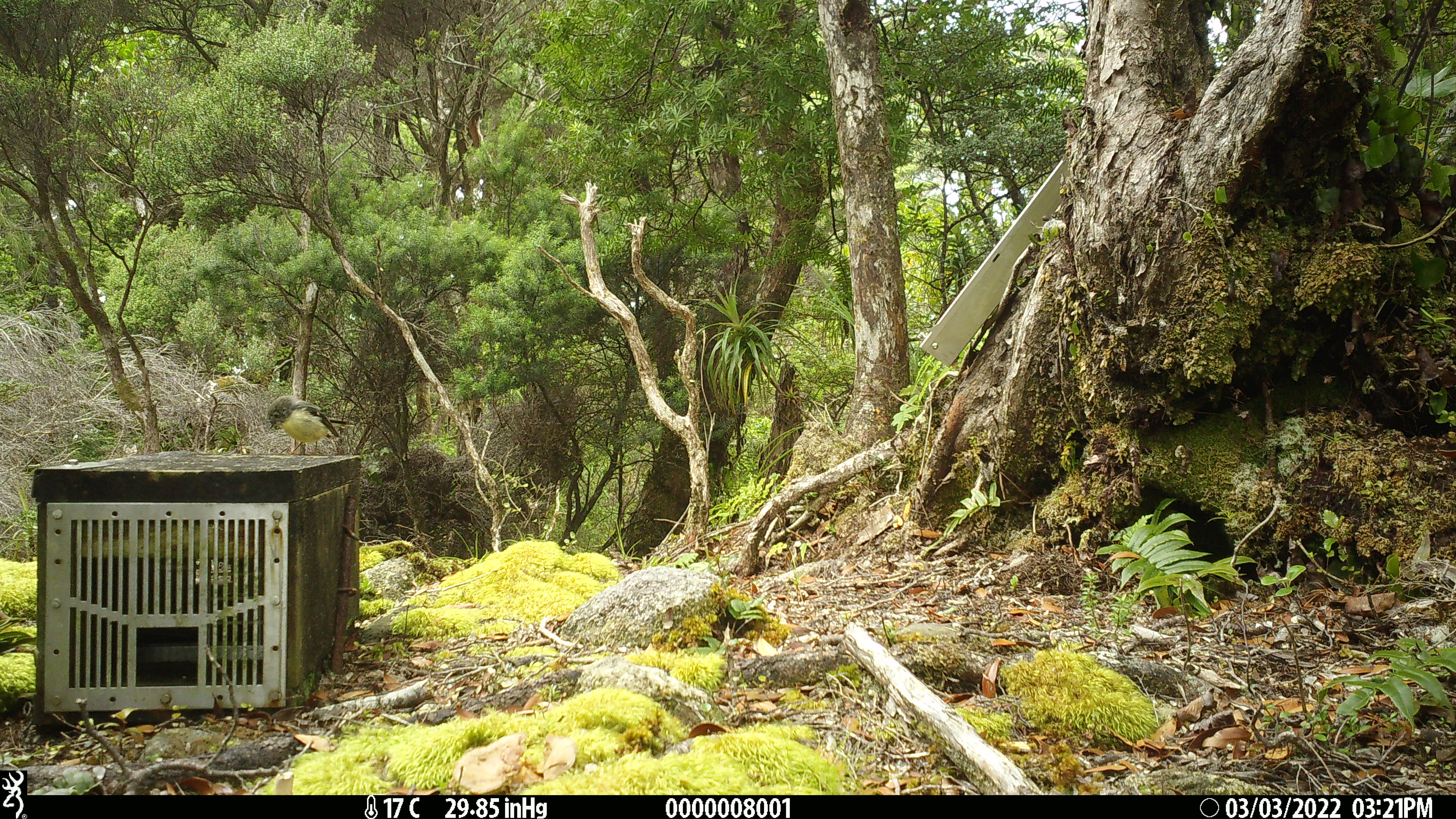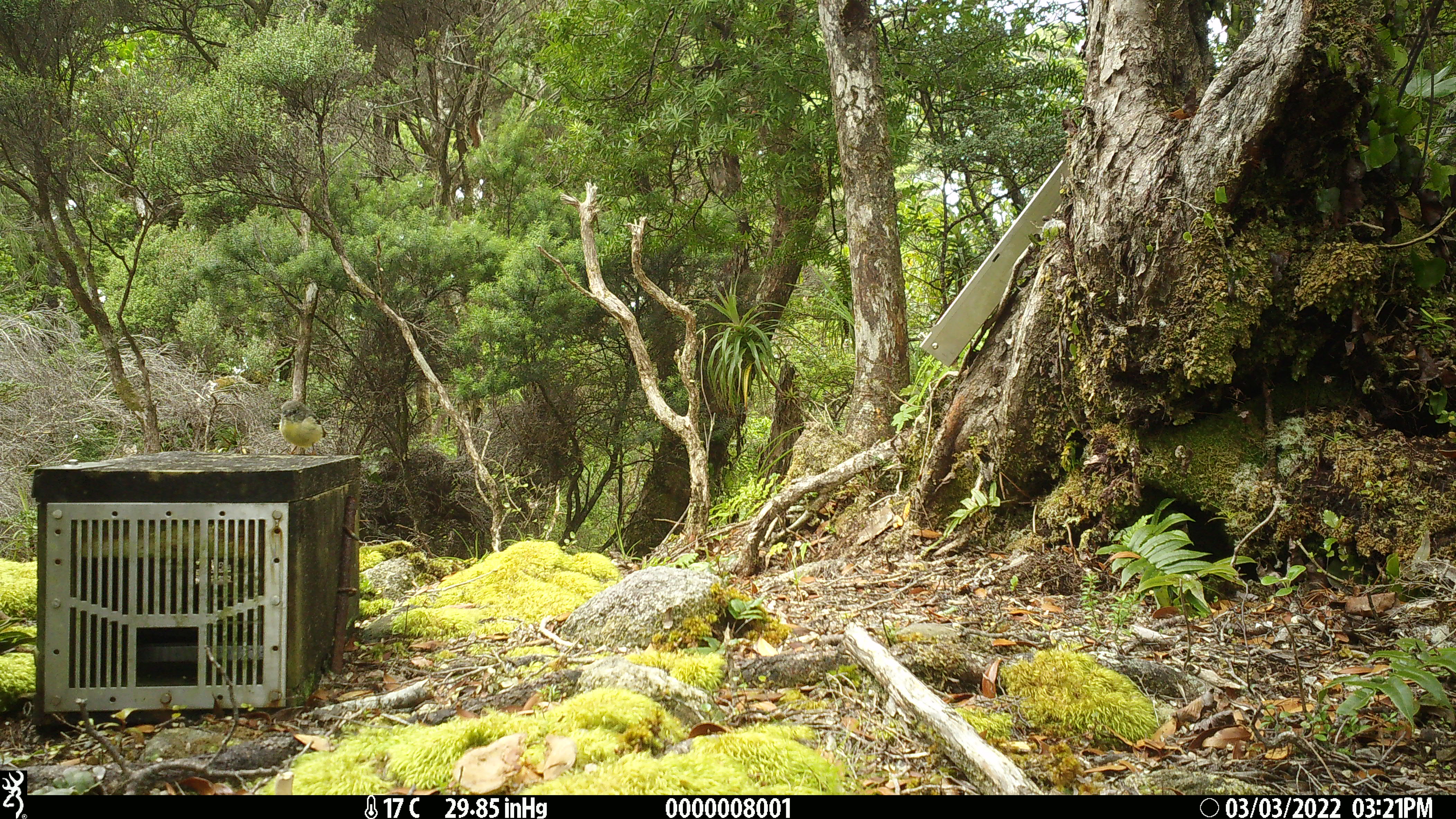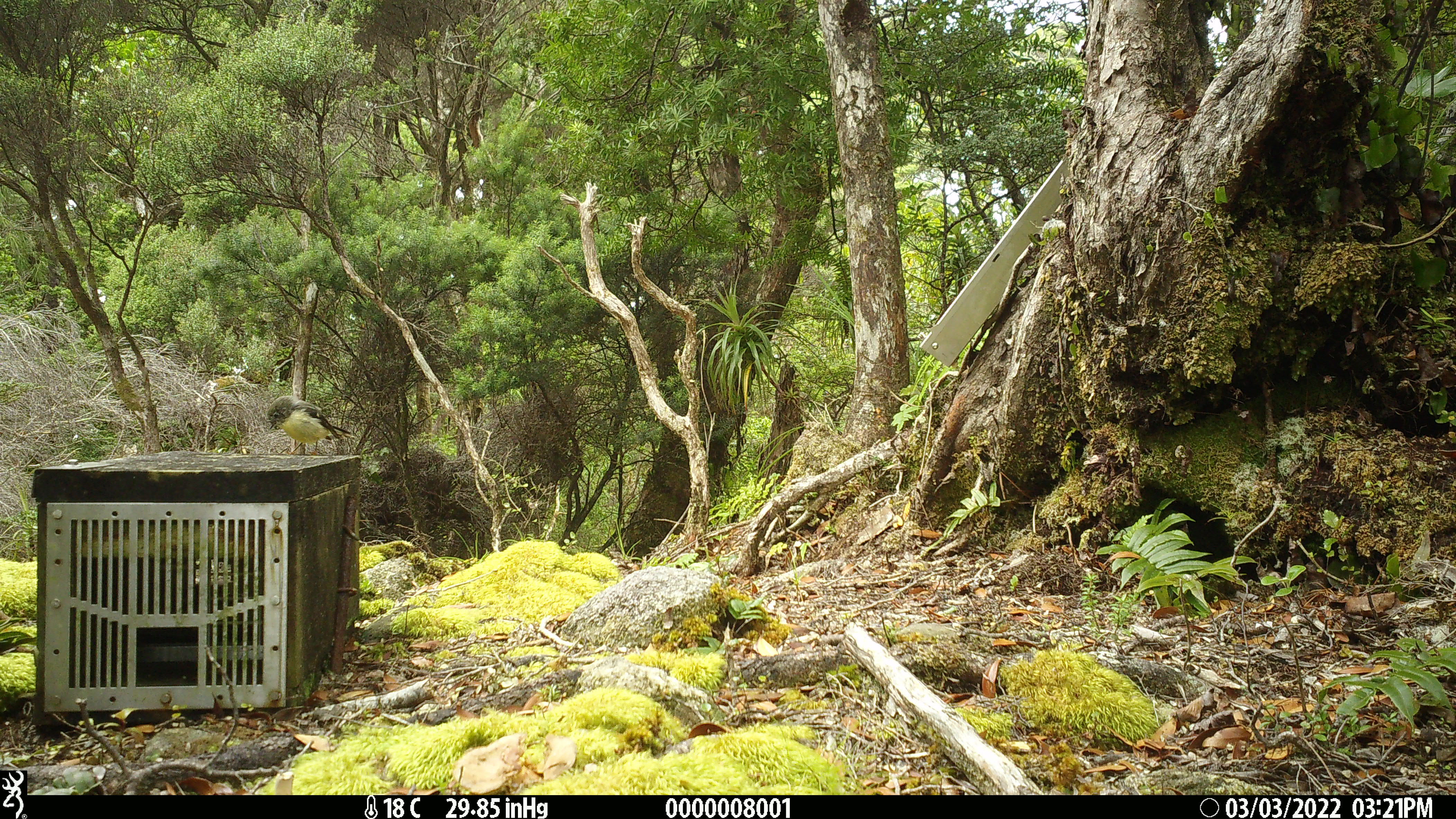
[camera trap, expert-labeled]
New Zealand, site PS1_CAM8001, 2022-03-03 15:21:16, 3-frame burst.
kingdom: Animalia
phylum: Chordata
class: Aves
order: Passeriformes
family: Petroicidae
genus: Petroica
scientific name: Petroica macrocephala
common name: tomtit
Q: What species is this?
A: Tomtit (Petroica macrocephala).